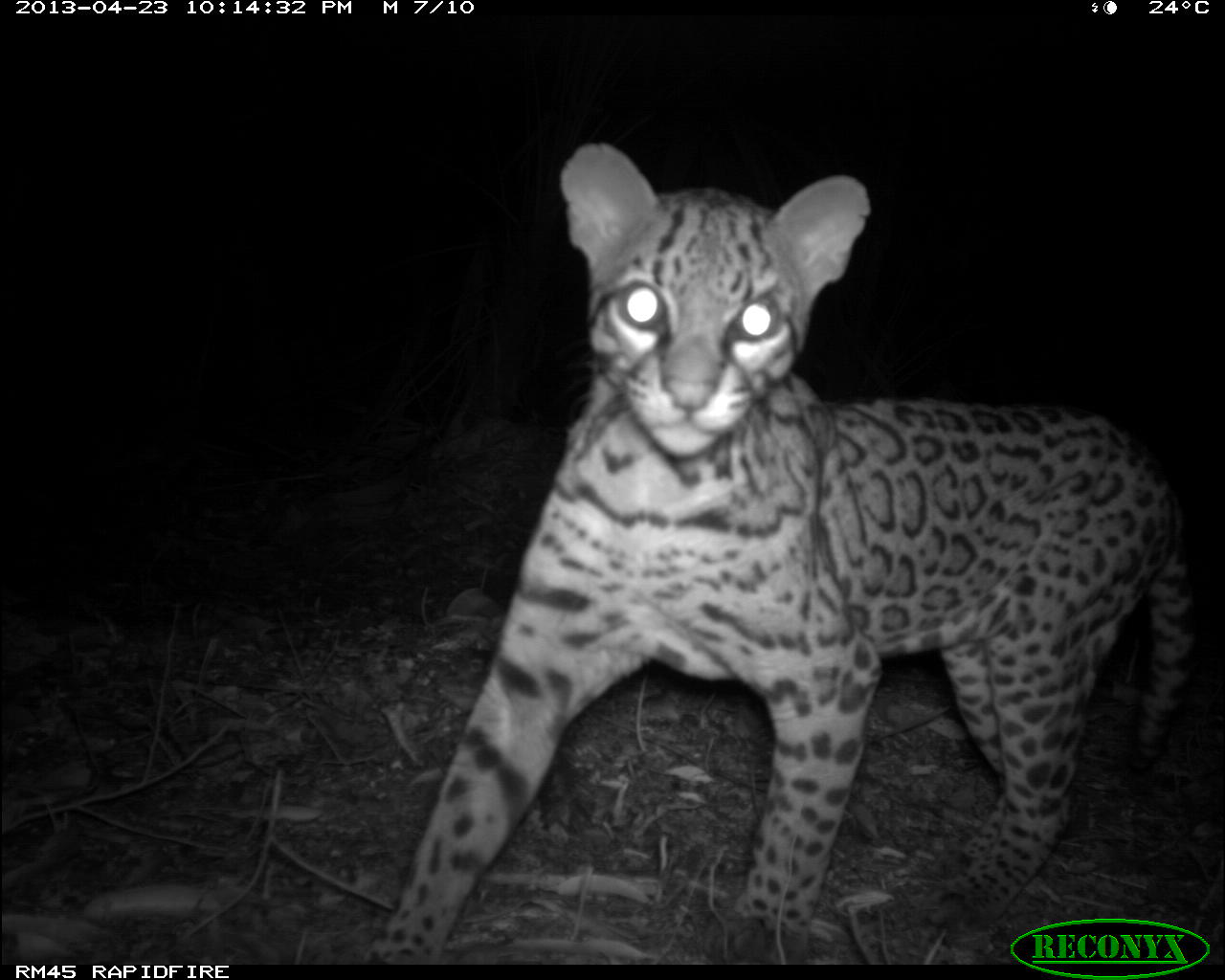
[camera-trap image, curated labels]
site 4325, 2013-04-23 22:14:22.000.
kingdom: Animalia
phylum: Chordata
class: Mammalia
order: Carnivora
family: Felidae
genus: Leopardus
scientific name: Leopardus pardalis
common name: ocelot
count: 1